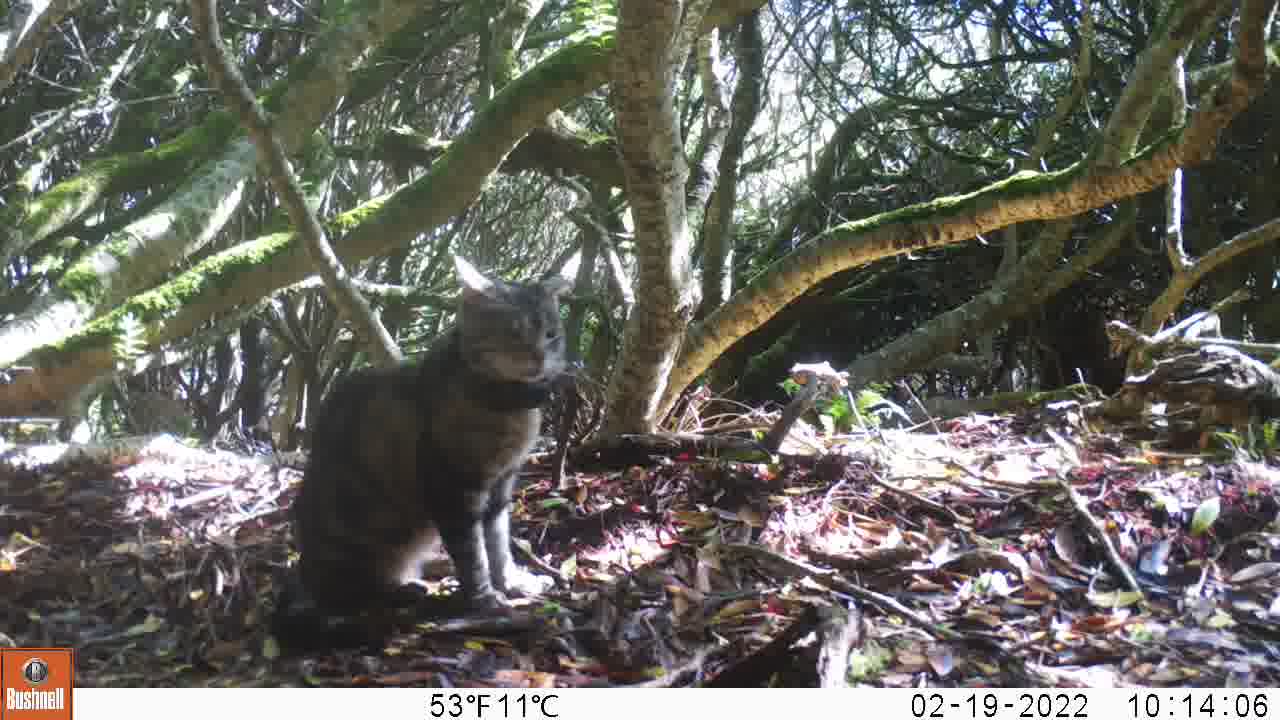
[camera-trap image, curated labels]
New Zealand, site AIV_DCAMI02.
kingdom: Animalia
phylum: Chordata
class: Mammalia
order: Carnivora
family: Felidae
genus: Felis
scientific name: Felis catus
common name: domestic cat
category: cat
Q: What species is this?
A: Cat (domestic cat) (Felis catus).